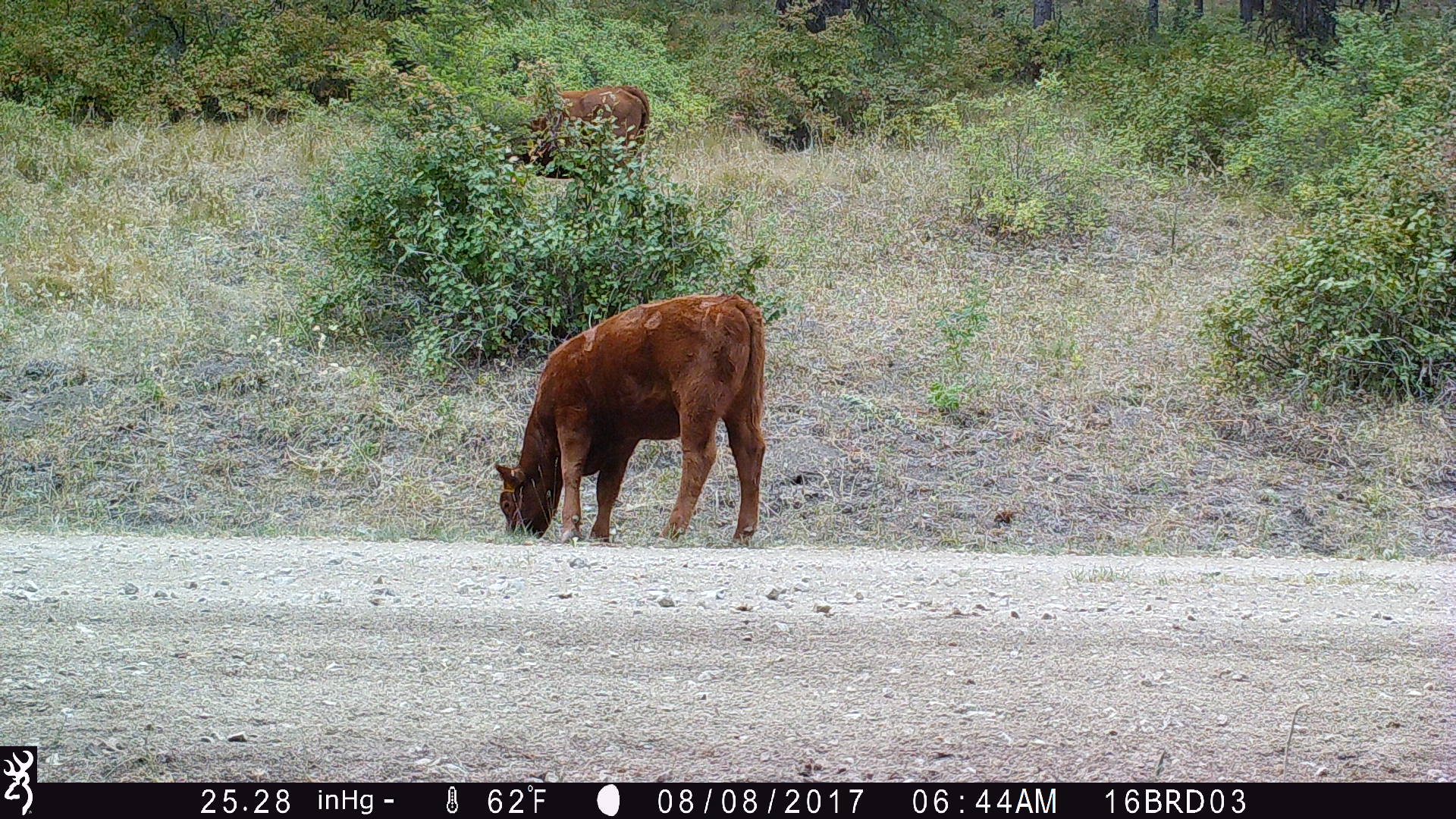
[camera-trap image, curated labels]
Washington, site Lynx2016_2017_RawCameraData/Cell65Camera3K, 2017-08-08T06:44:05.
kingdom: Animalia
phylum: Chordata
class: Mammalia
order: Artiodactyla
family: Bovidae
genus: Bos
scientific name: Bos taurus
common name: domestic cattle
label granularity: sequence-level